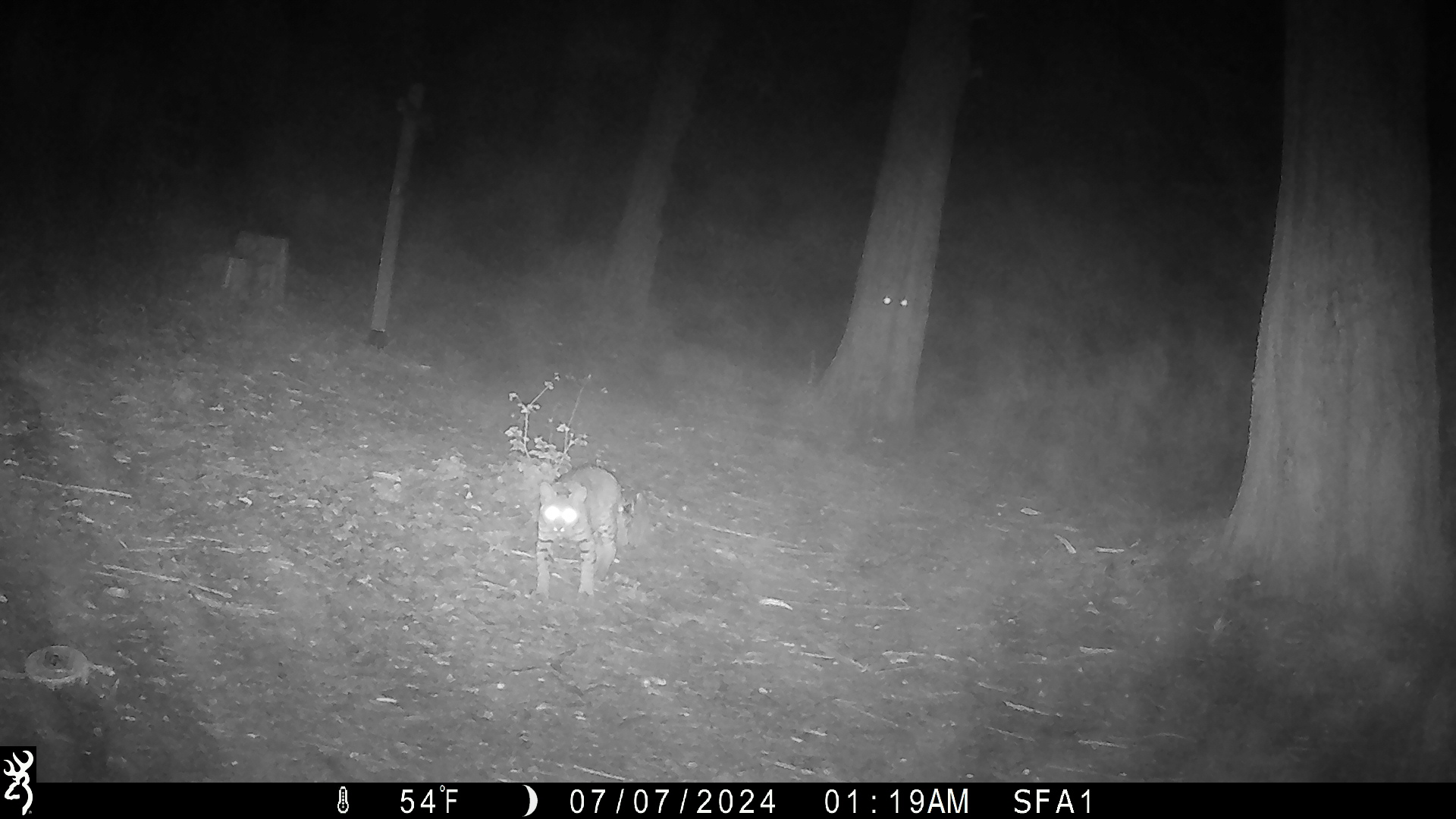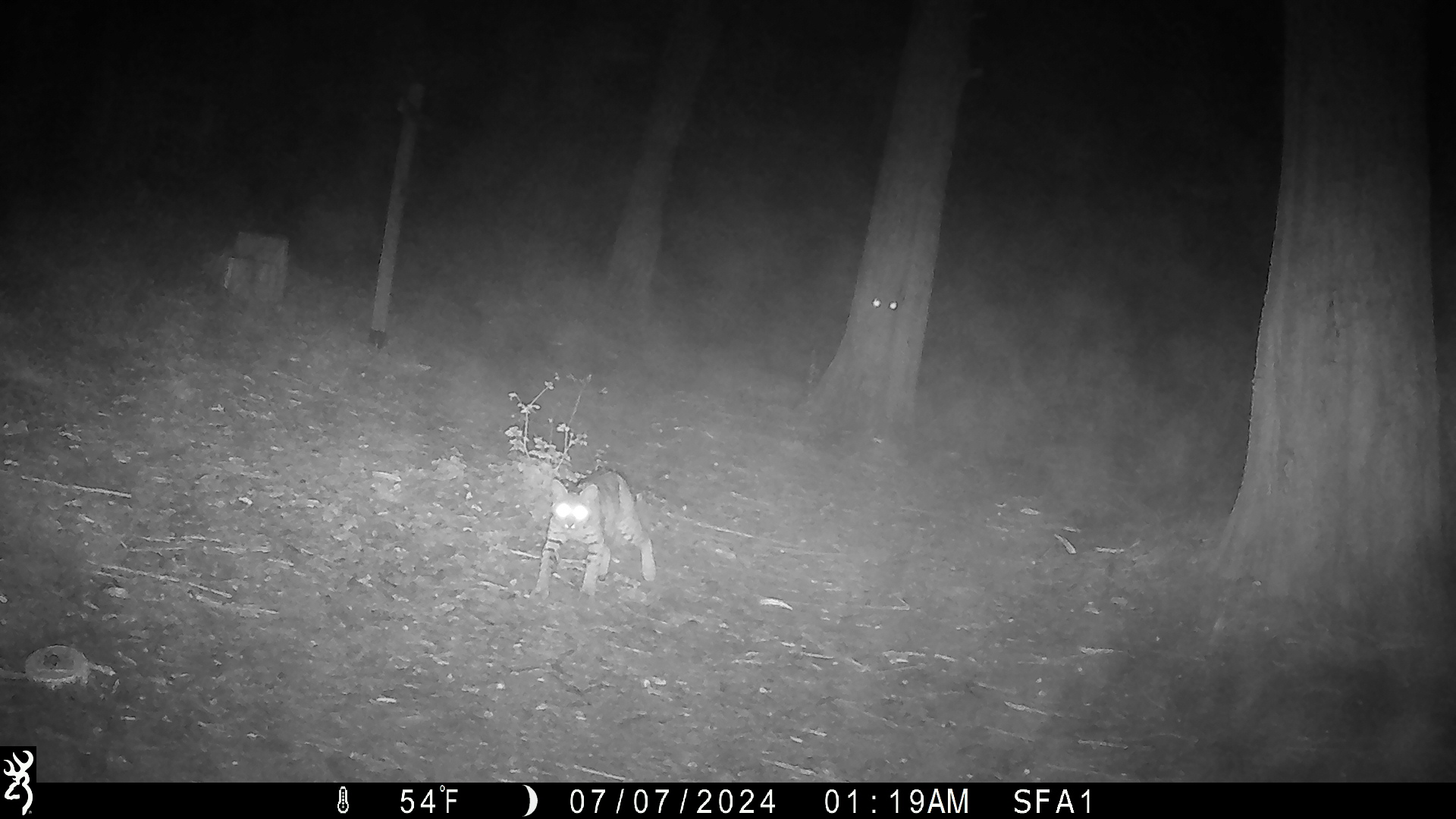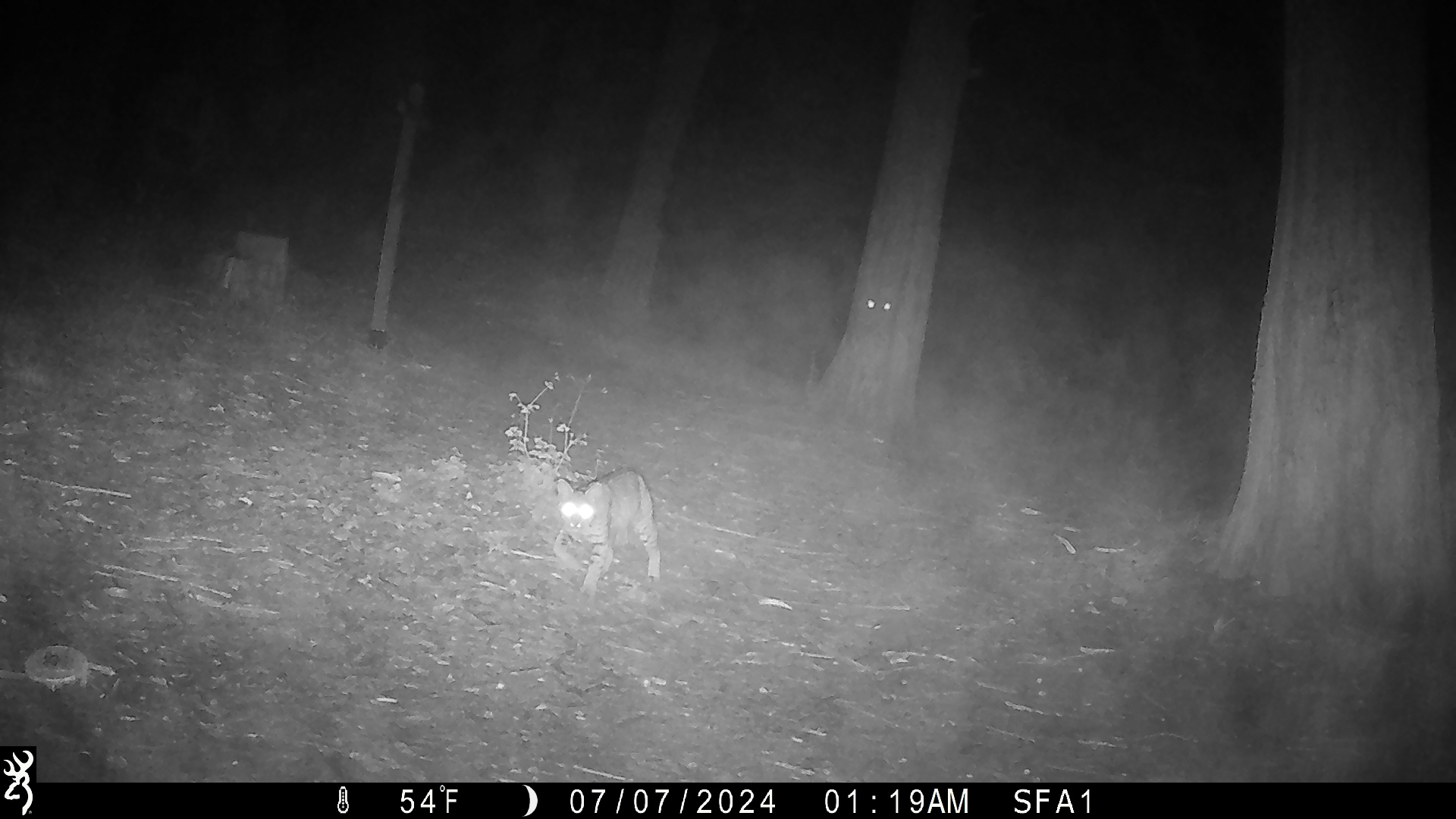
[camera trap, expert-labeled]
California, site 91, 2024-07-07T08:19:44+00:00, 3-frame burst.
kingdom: Animalia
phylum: Chordata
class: Mammalia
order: Carnivora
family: Felidae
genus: Lynx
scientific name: Lynx rufus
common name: bobcat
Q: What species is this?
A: Bobcat (Lynx rufus).